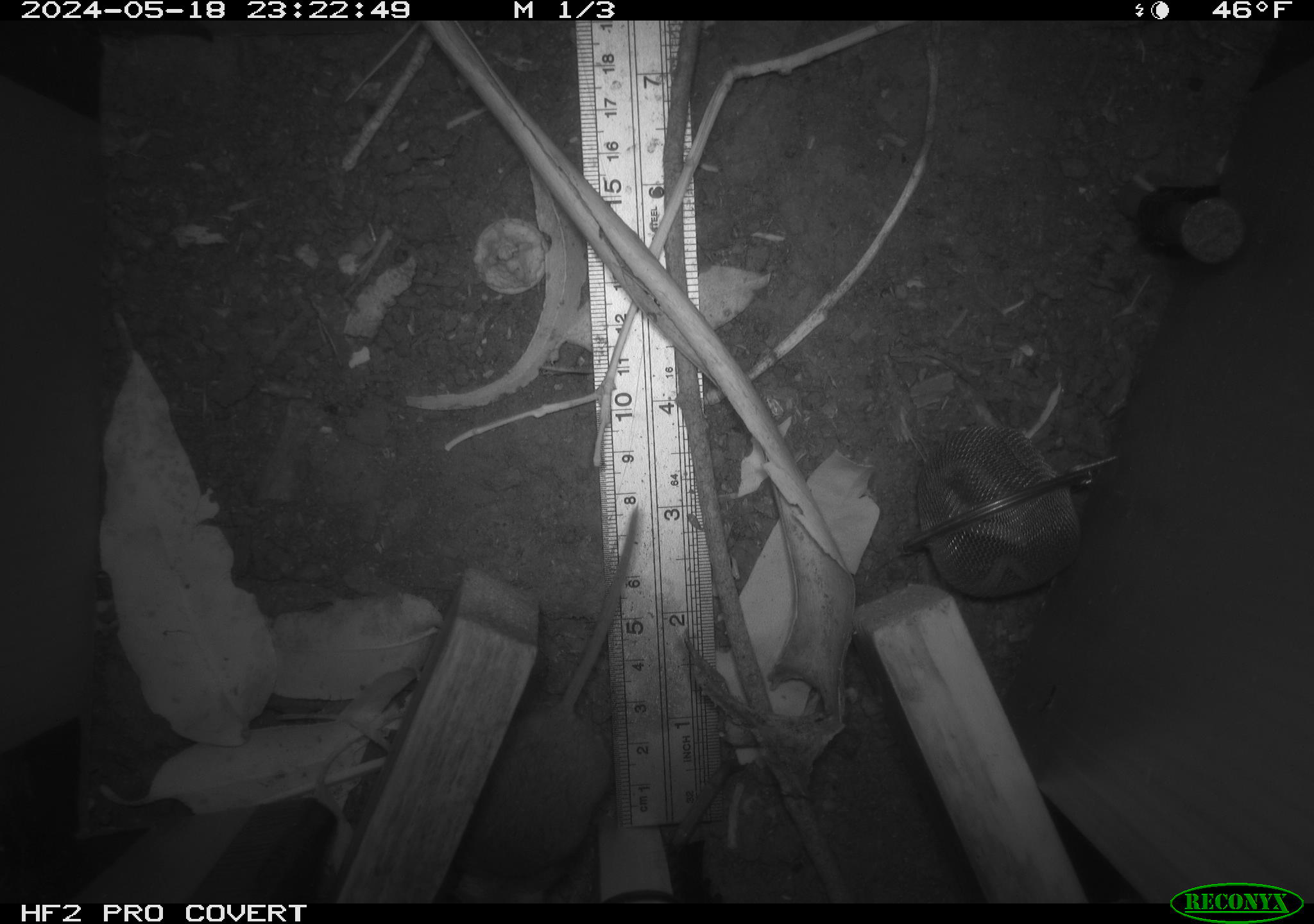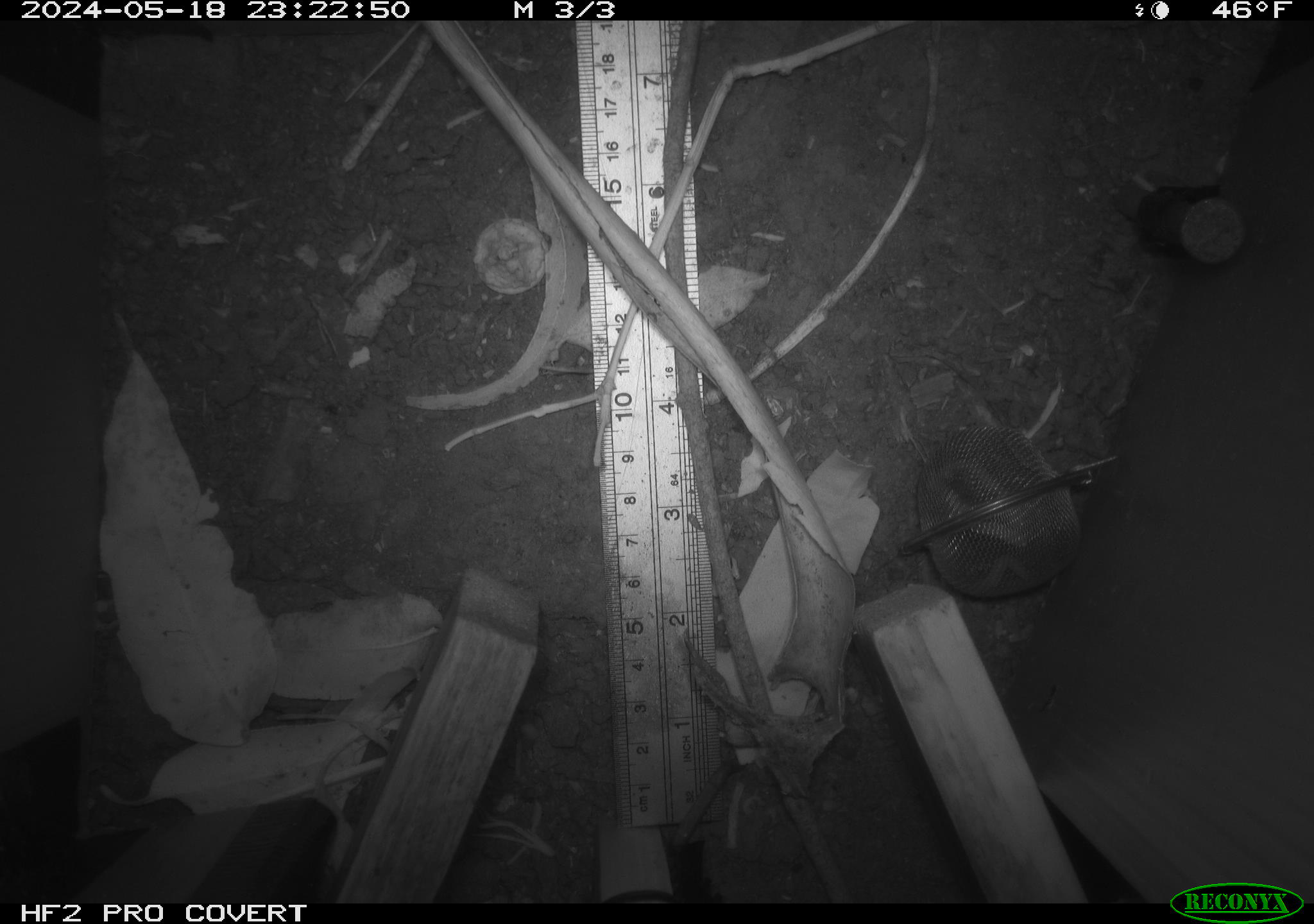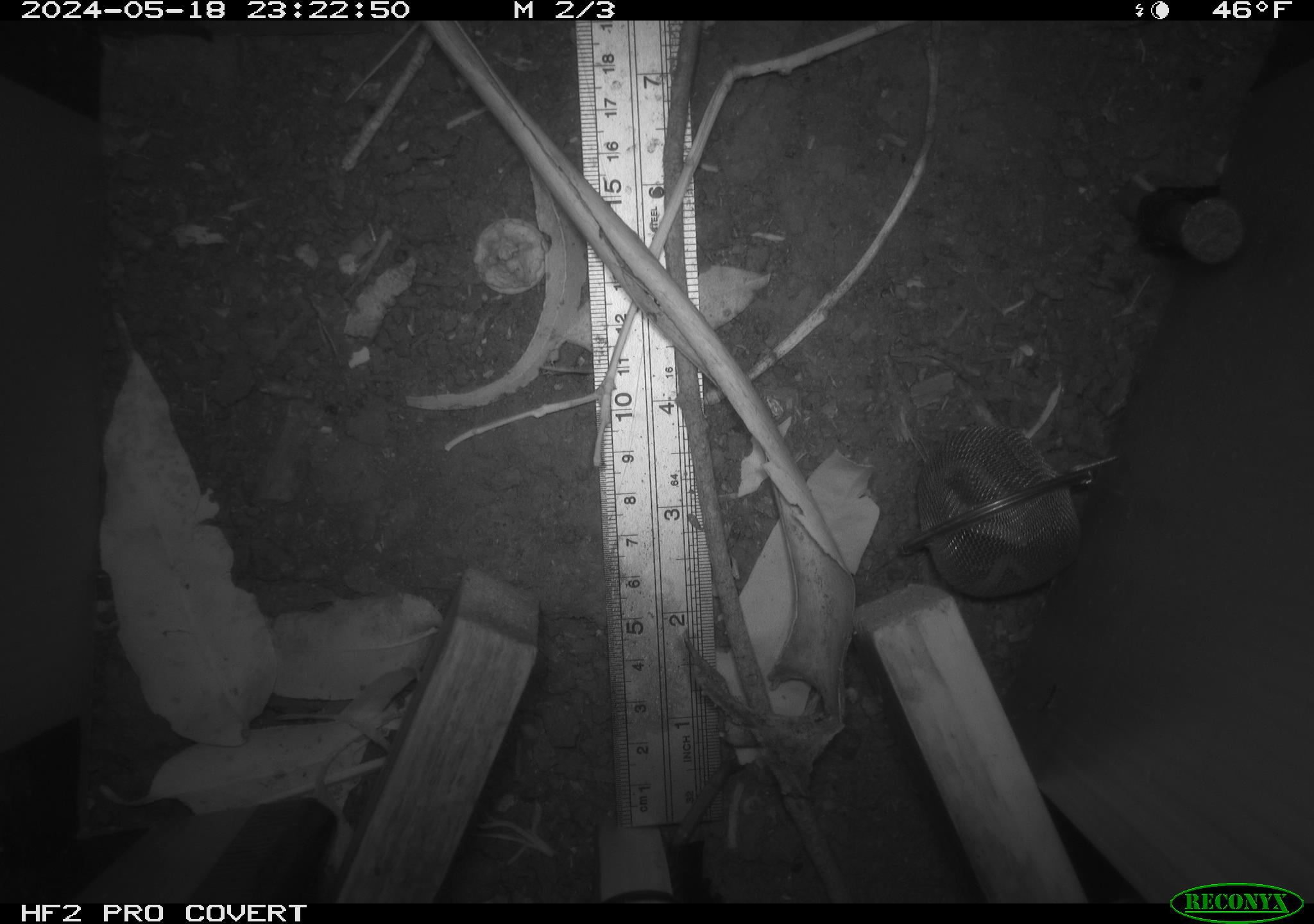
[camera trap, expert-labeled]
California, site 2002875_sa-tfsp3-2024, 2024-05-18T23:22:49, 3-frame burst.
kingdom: Animalia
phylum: Chordata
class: Mammalia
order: Rodentia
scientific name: Rodentia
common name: rodent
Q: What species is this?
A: Rodent (Rodentia).